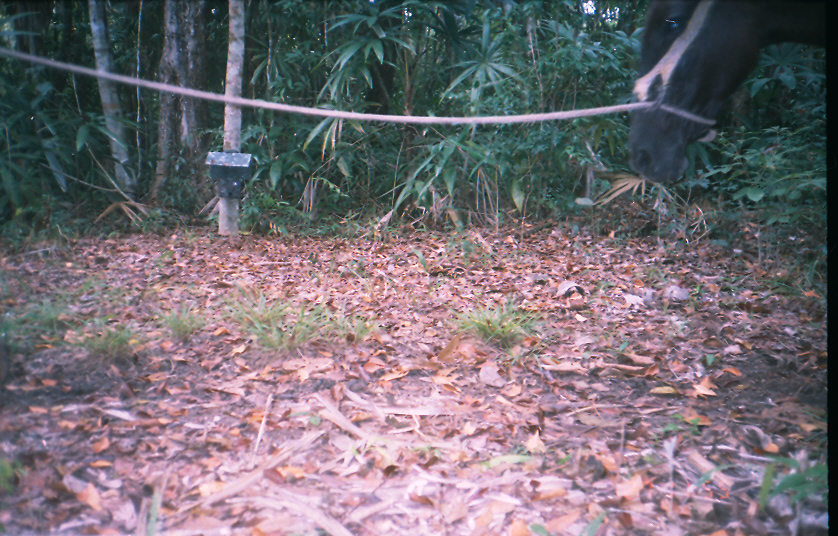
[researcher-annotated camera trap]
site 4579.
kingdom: Animalia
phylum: Chordata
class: Mammalia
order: Perissodactyla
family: Equidae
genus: Equus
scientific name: Equus ferus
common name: wild horse